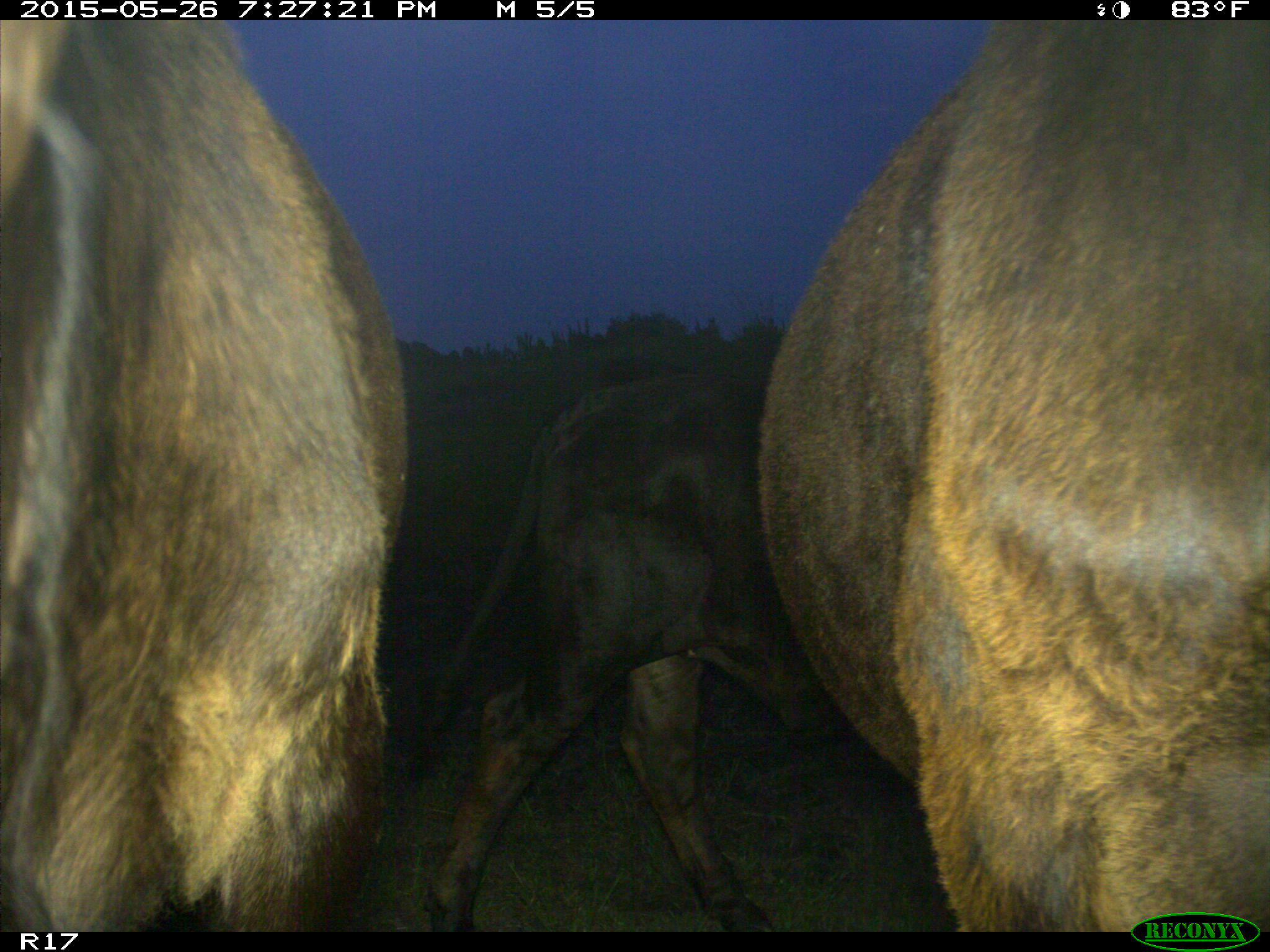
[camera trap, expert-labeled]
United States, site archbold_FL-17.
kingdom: Animalia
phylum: Chordata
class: Mammalia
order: Artiodactyla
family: Bovidae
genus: Bos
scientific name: Bos taurus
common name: domestic cow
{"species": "Bos taurus (domestic cow)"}